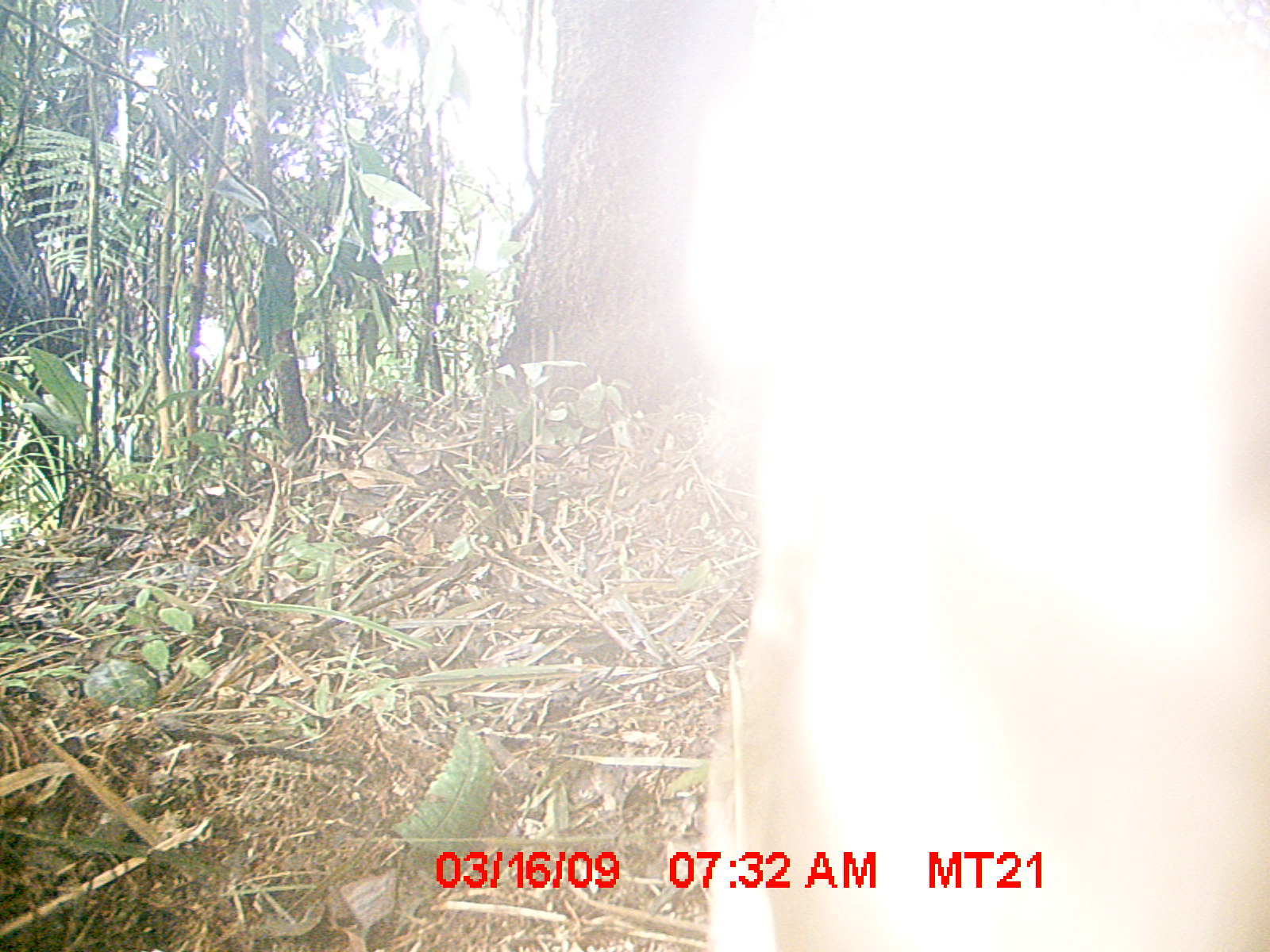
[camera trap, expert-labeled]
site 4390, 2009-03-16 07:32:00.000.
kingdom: Animalia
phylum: Chordata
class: Mammalia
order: Carnivora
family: Eupleridae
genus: Cryptoprocta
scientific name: Cryptoprocta ferox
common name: fossa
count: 1